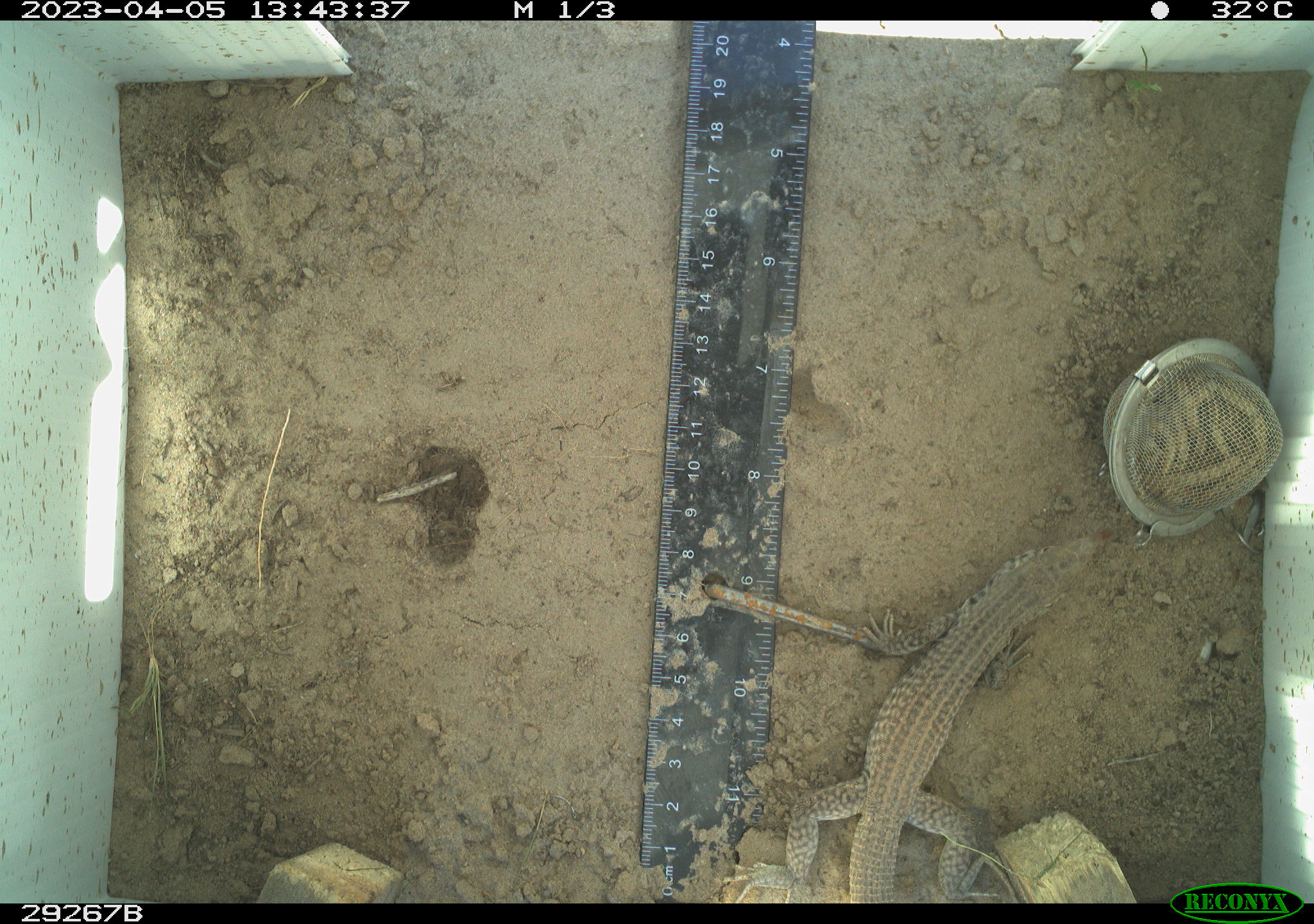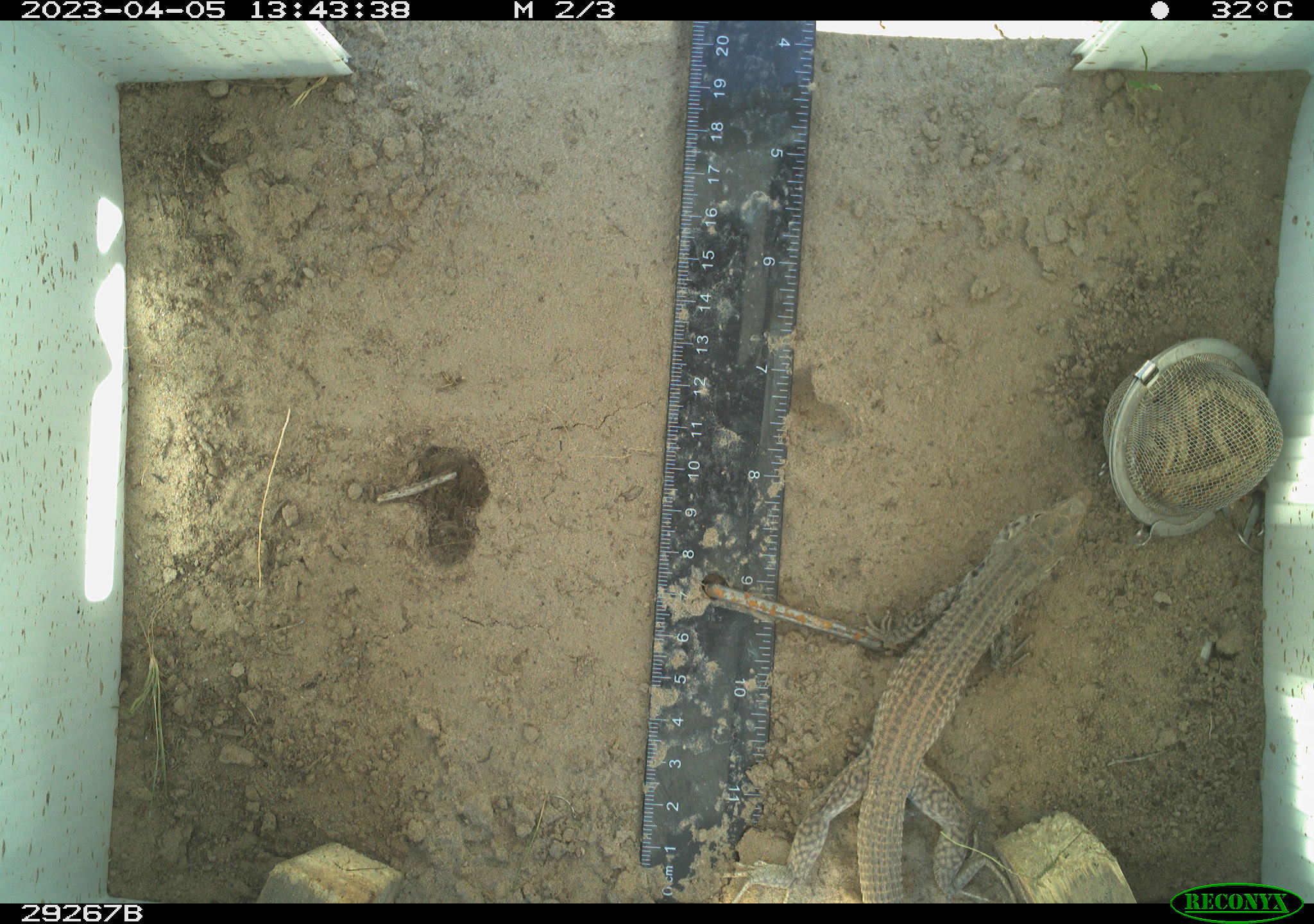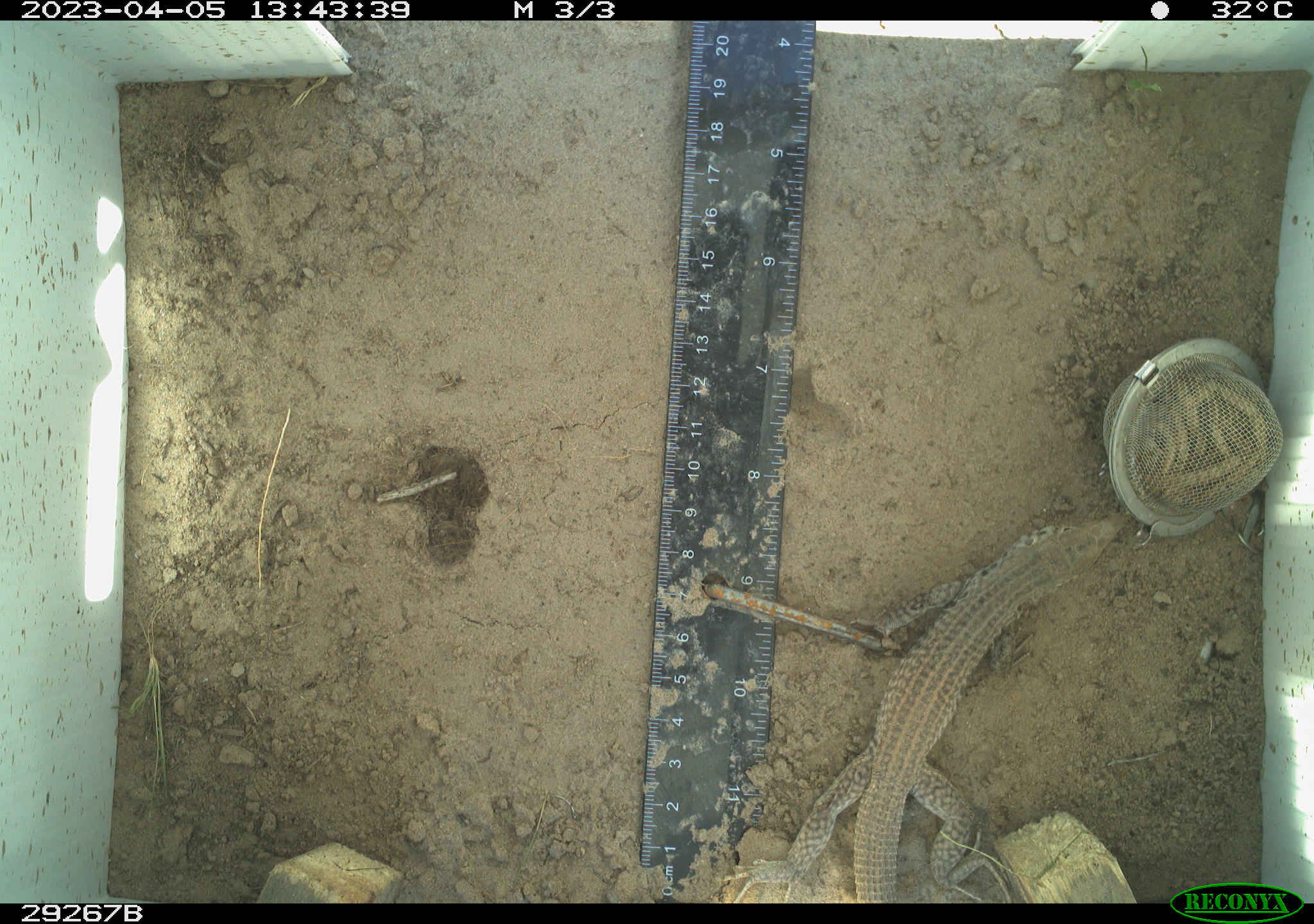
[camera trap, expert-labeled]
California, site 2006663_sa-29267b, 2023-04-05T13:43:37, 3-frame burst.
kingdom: Animalia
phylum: Chordata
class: Reptilia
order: Squamata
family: Teiidae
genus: Aspidoscelis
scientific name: Aspidoscelis tigris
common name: western whiptail